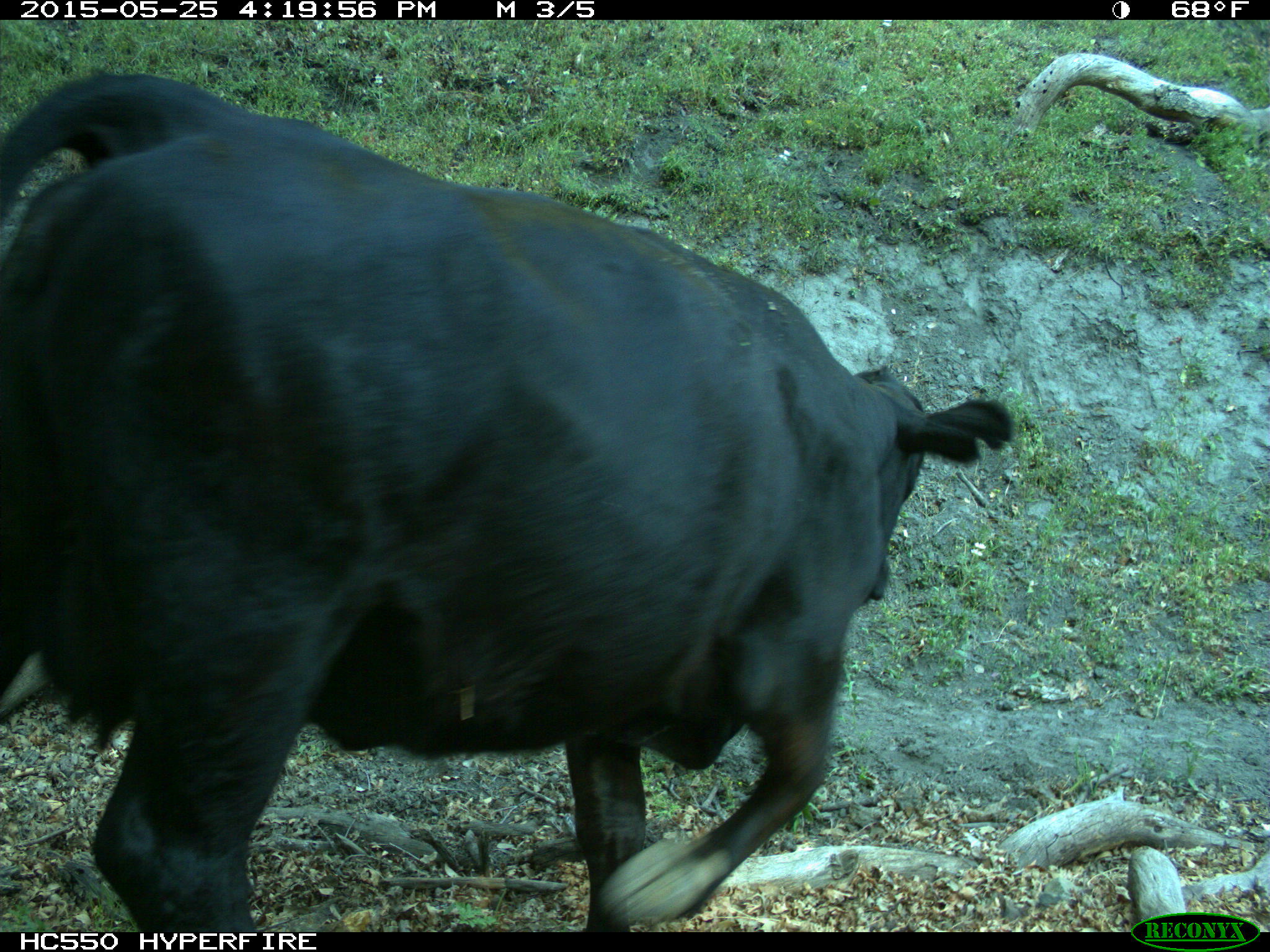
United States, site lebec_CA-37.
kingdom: Animalia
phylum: Chordata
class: Mammalia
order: Artiodactyla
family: Bovidae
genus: Bos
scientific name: Bos taurus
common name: domestic cow